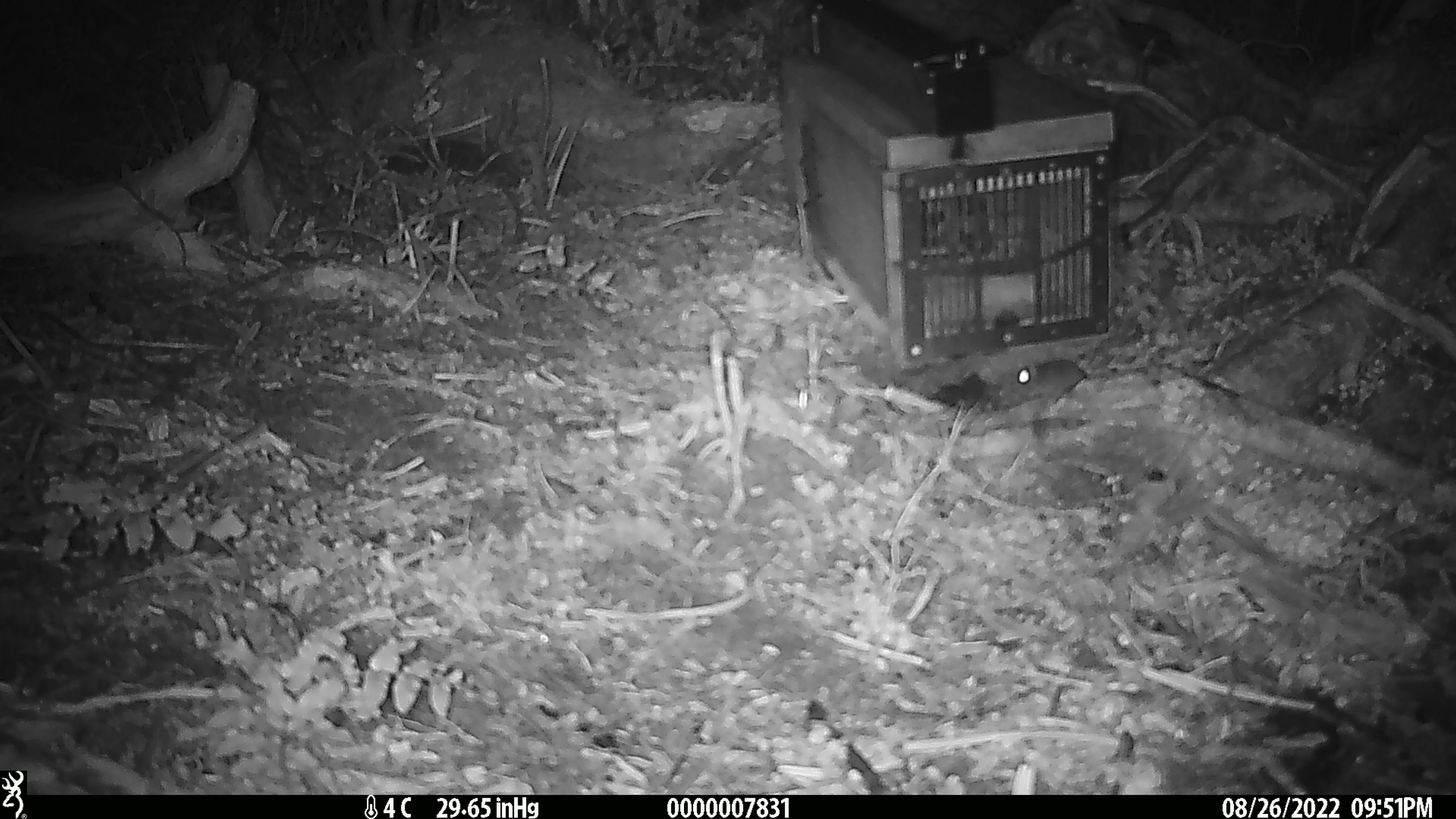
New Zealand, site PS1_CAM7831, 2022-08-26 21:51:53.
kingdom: Animalia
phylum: Chordata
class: Mammalia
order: Rodentia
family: Muridae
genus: Mus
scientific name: Mus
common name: mouse